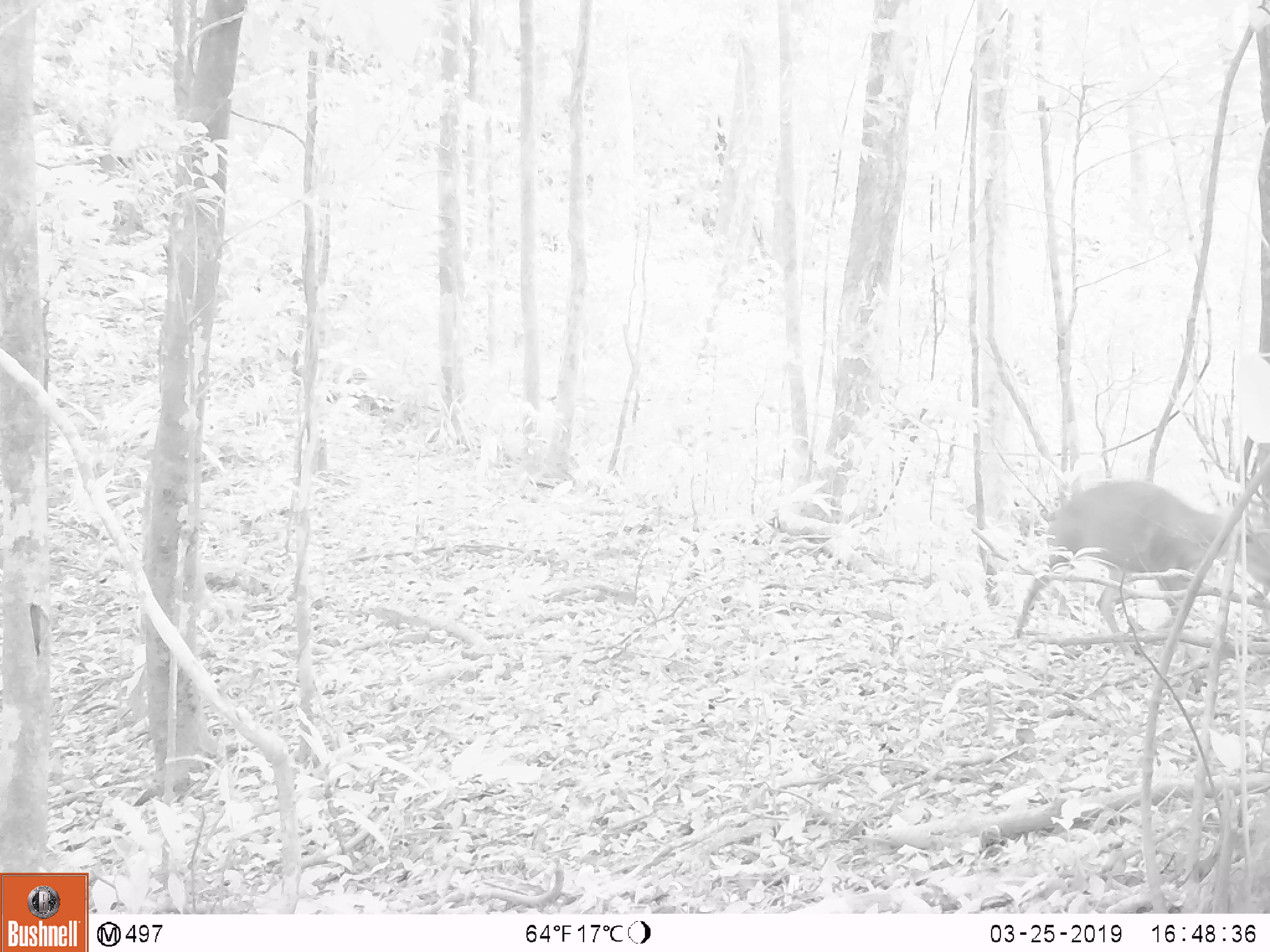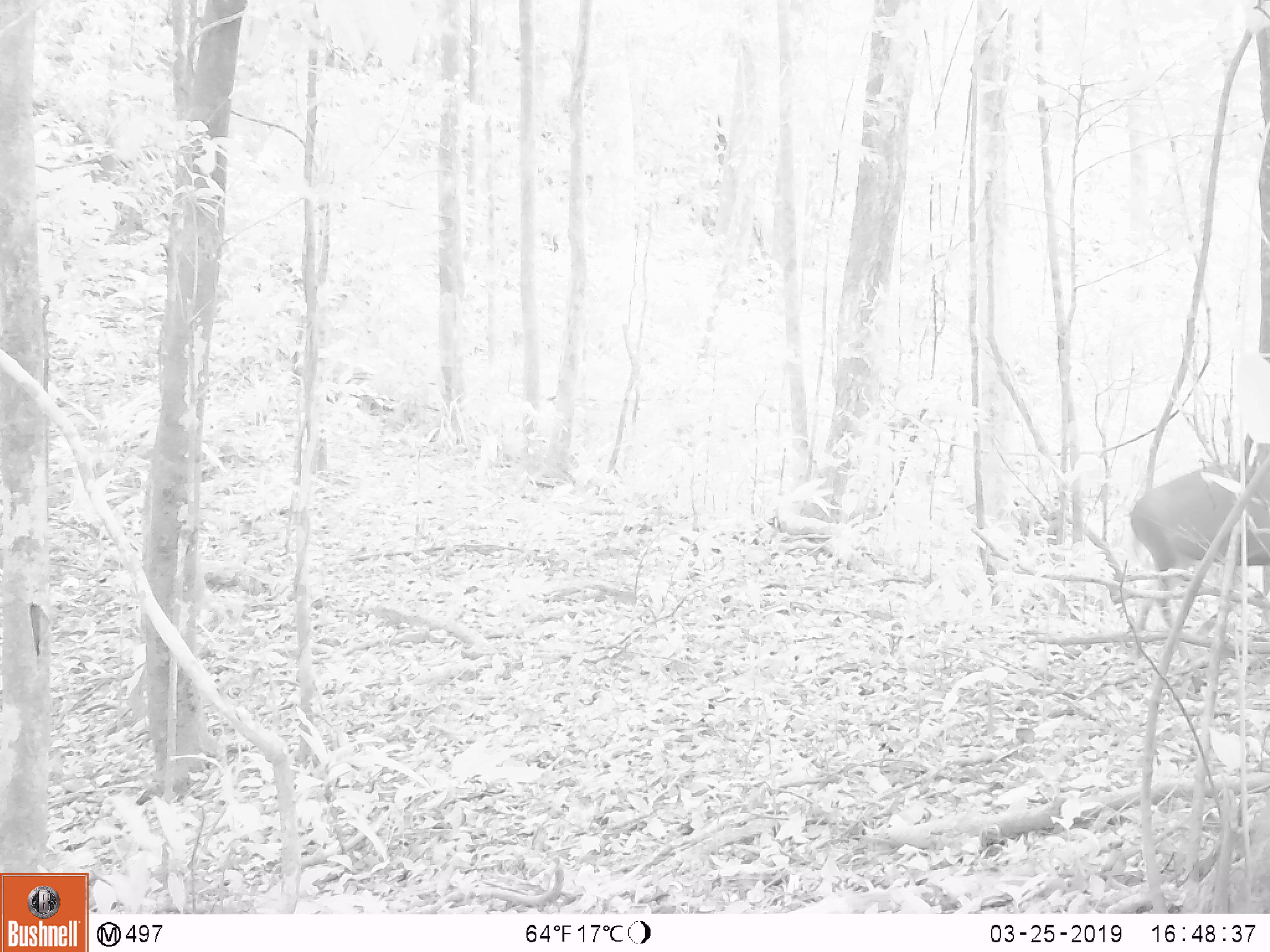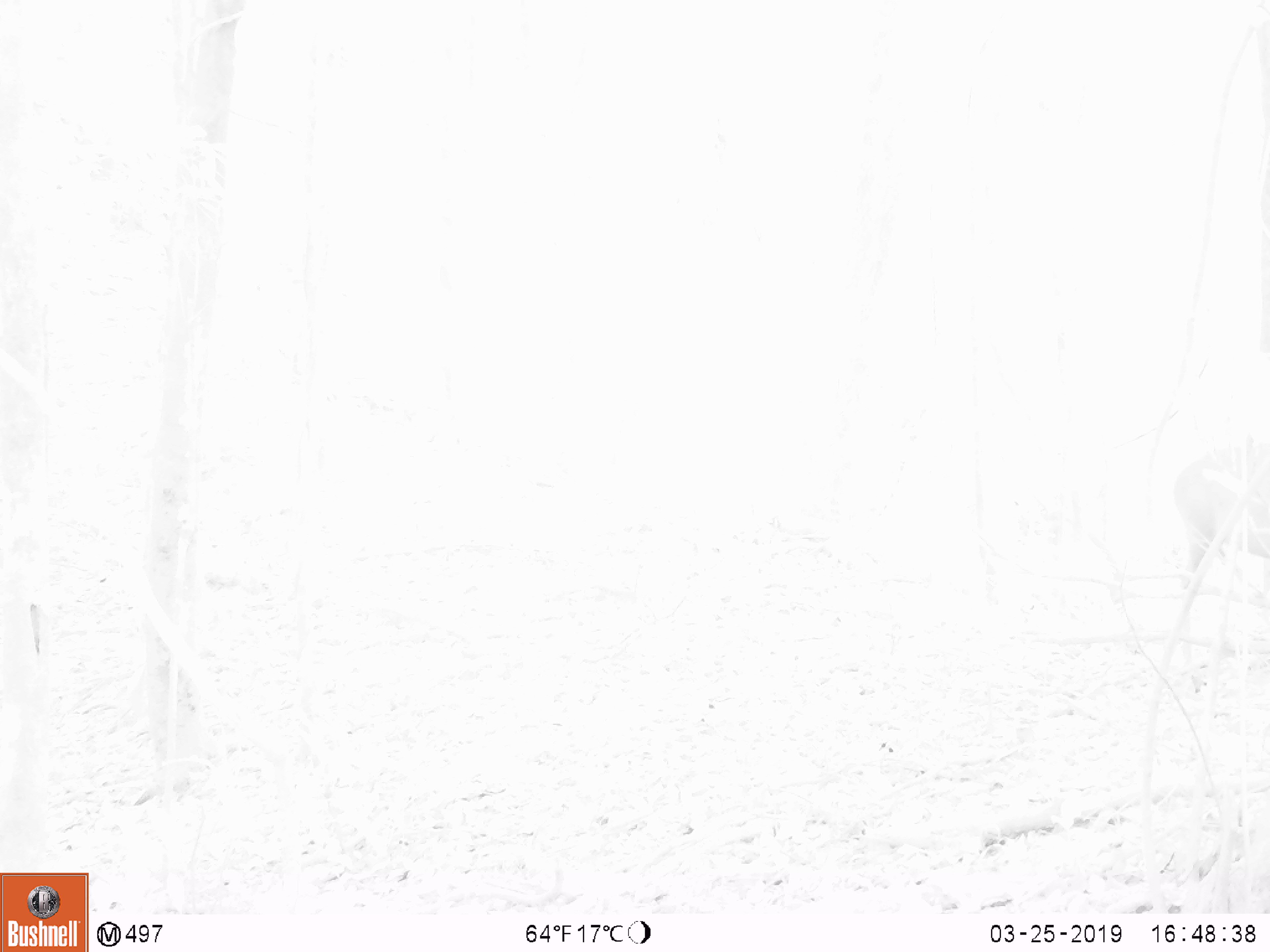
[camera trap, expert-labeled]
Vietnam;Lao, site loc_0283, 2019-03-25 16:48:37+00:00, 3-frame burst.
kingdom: Animalia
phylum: Chordata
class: Mammalia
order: Artiodactyla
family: Cervidae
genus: Muntiacus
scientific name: Muntiacus rooseveltorum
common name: roosevelt's muntjac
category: roosevelts muntjac group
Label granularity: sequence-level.